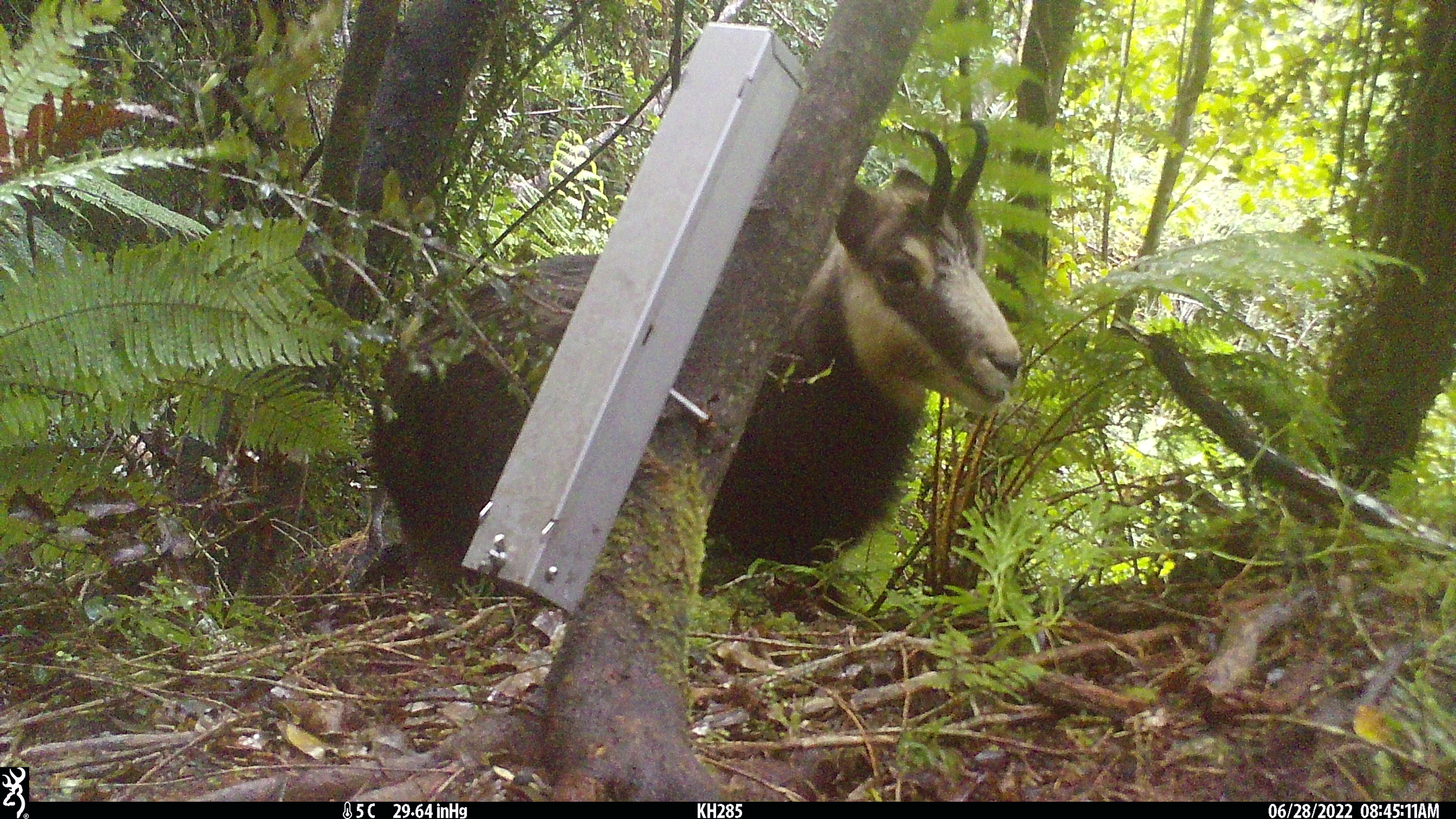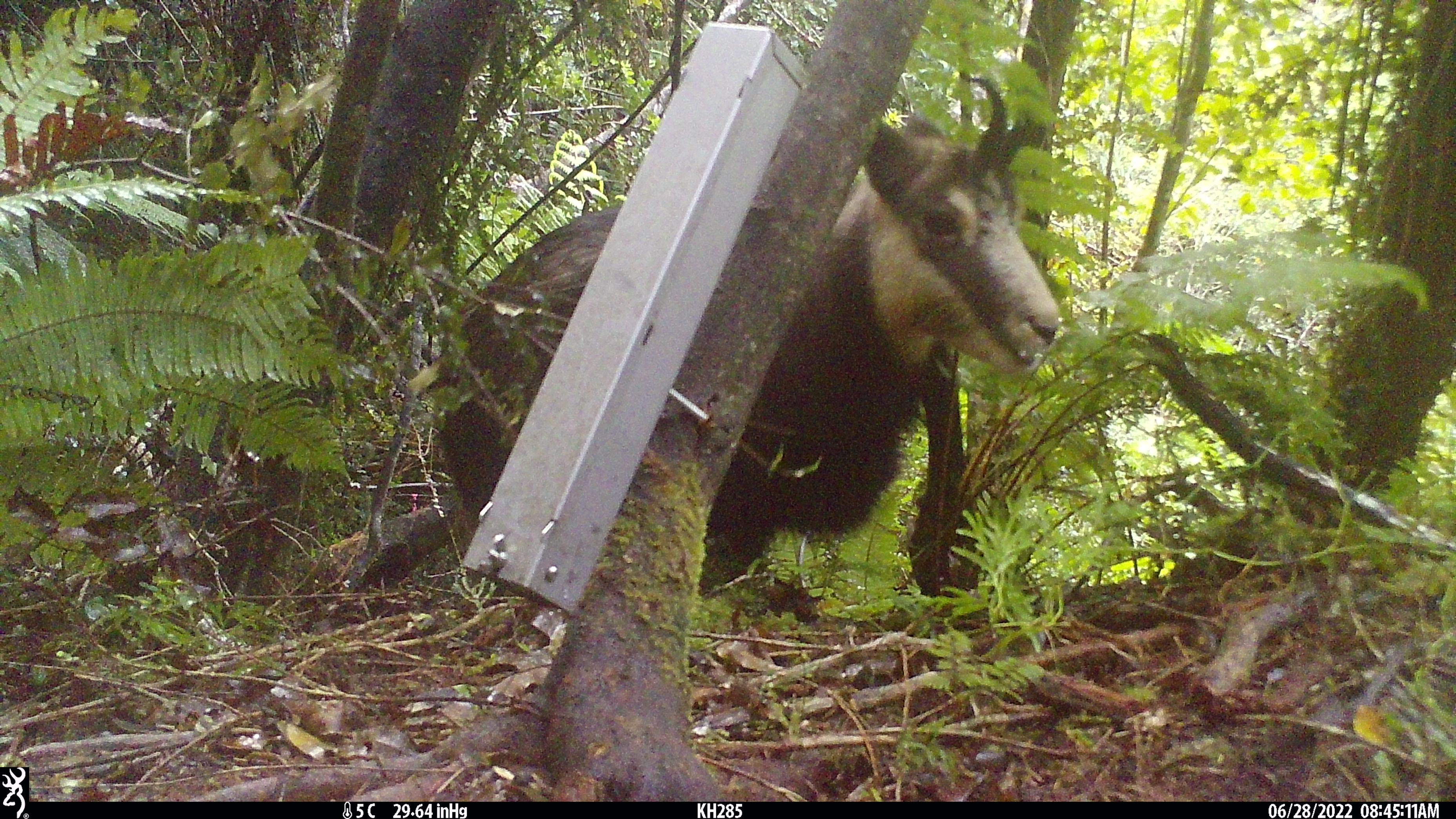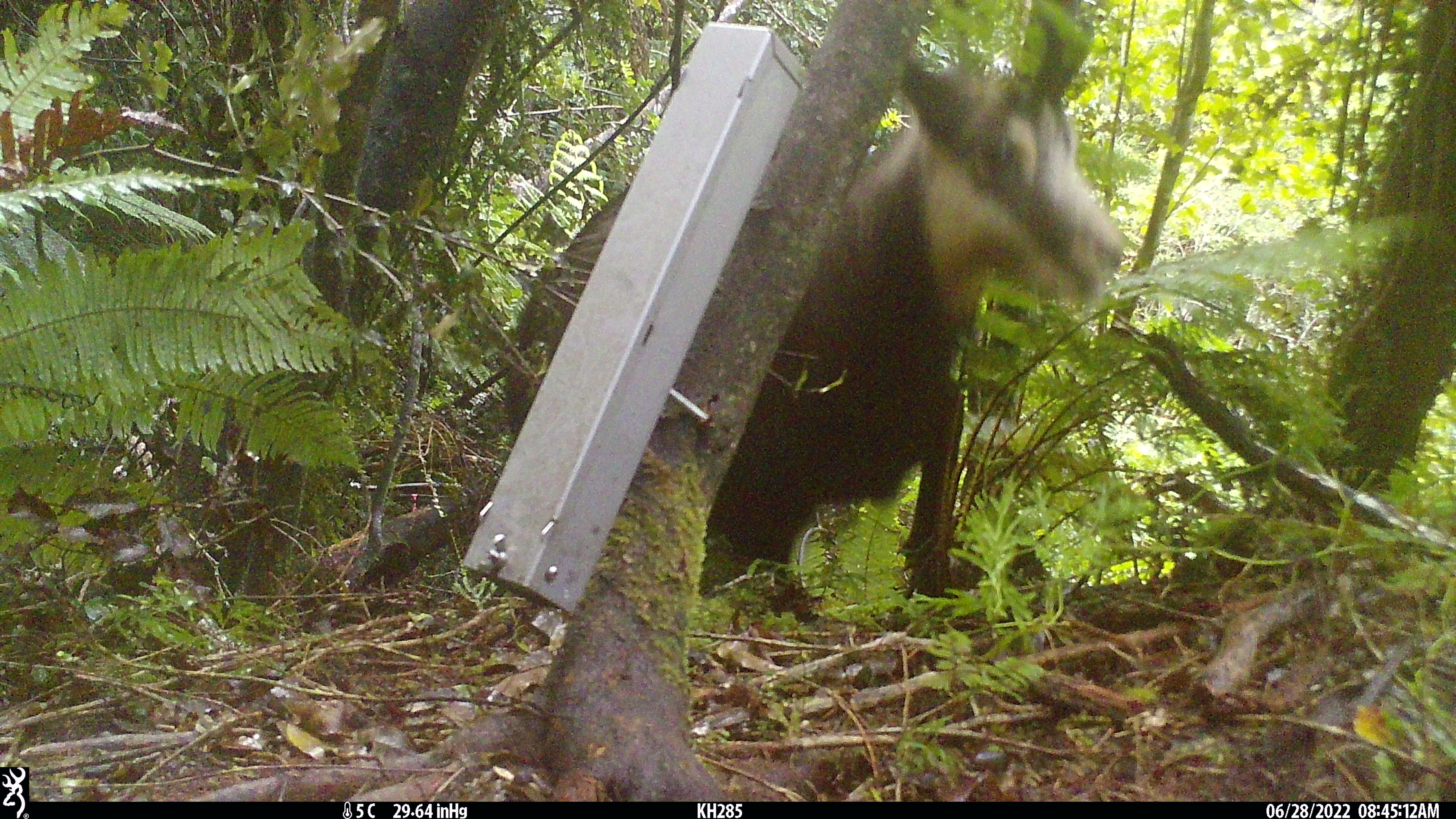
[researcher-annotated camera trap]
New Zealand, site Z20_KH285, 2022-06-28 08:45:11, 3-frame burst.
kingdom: Animalia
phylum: Chordata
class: Mammalia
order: Artiodactyla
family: Bovidae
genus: Rupicapra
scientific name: Rupicapra rupicapra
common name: alpine chamois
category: chamois